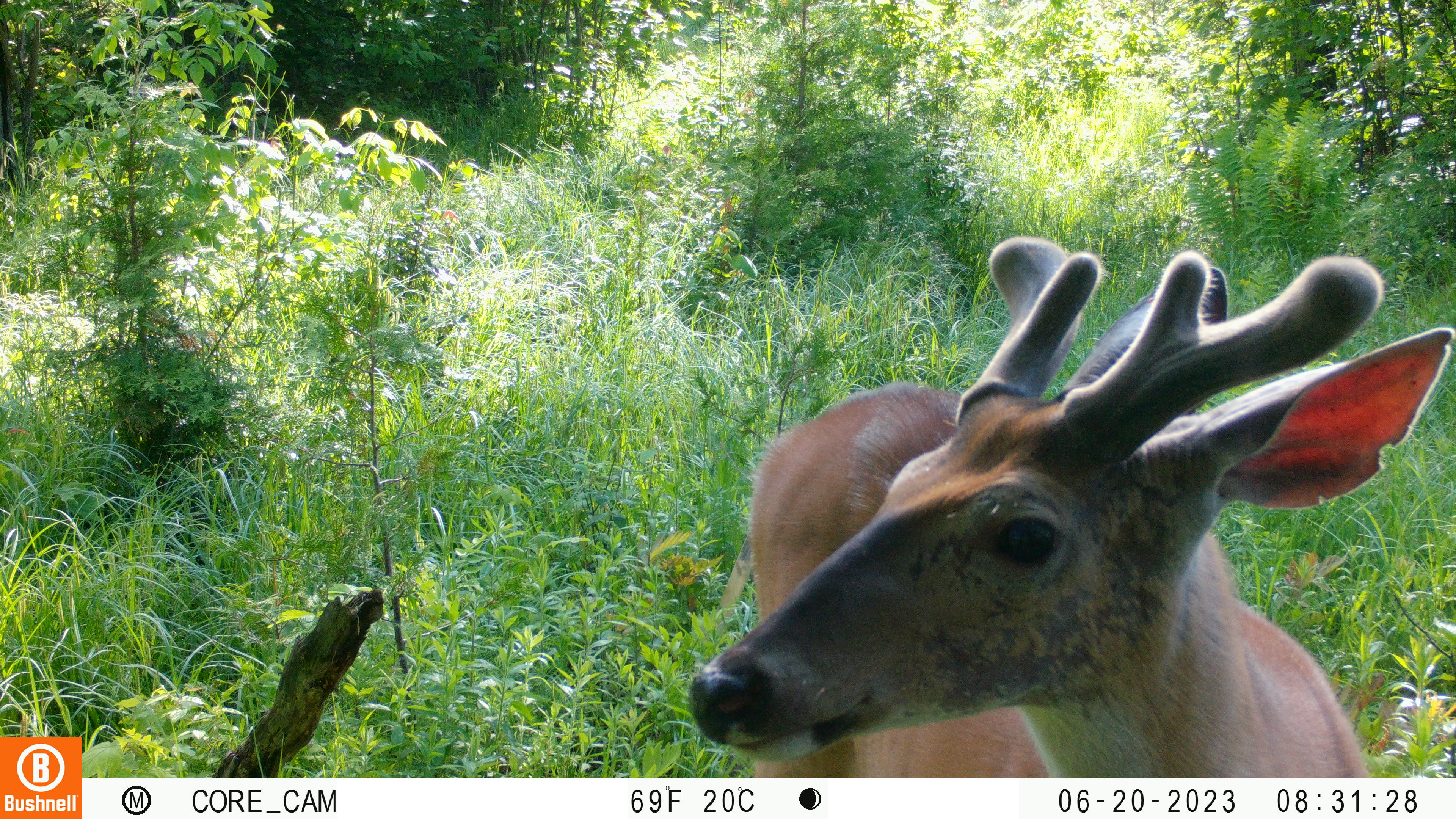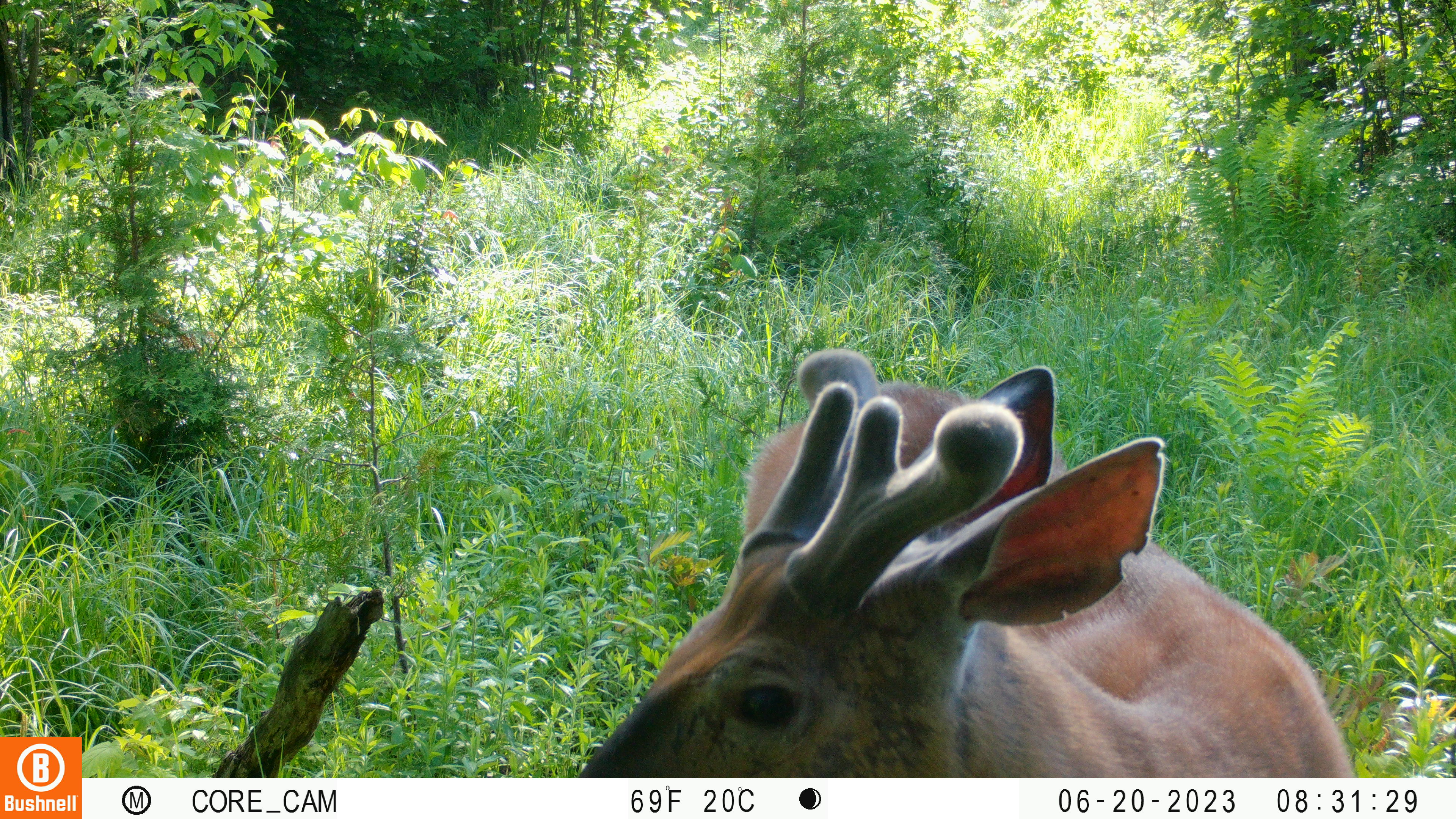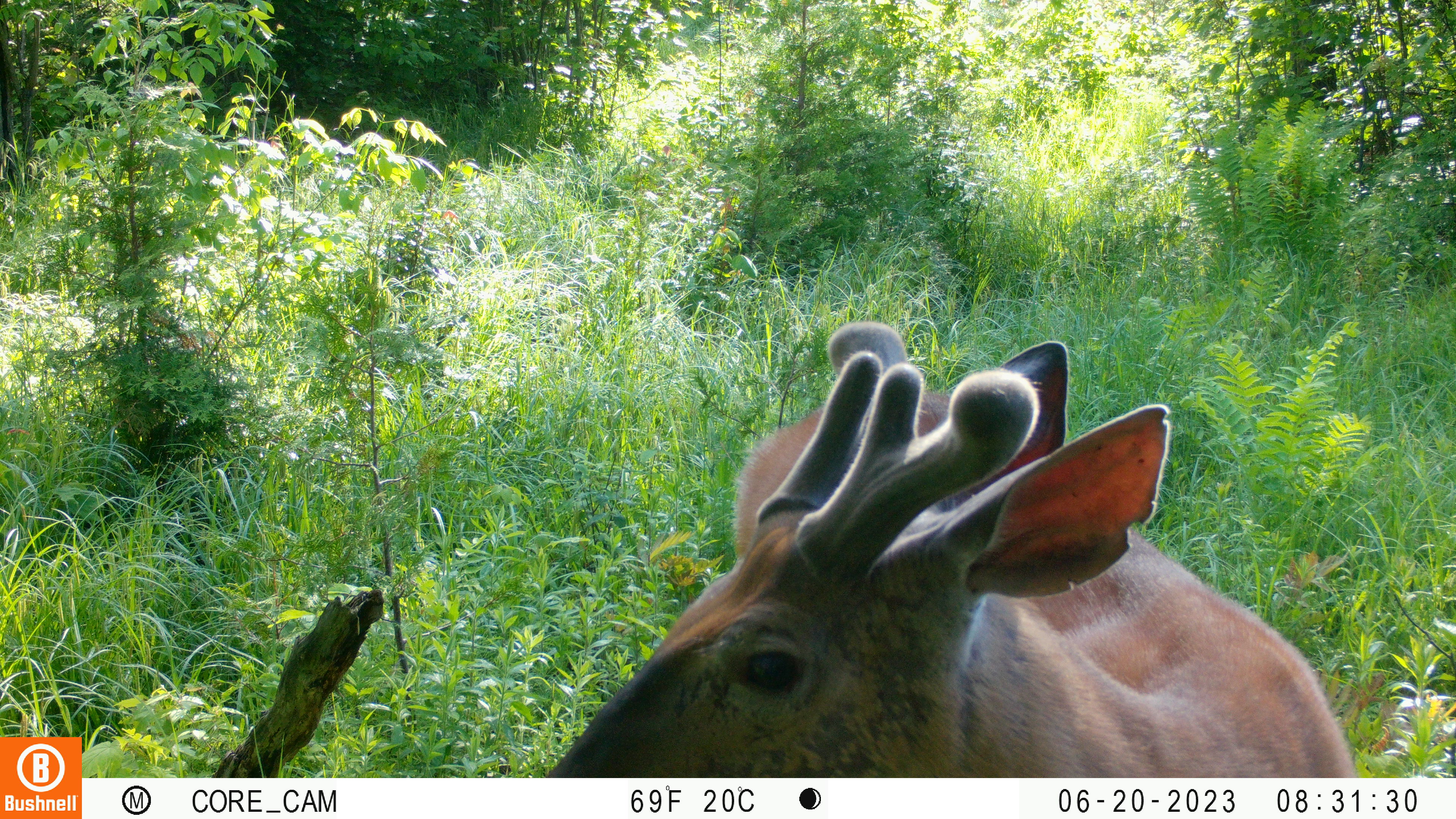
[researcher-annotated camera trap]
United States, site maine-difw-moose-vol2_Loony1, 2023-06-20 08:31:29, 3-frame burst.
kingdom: Animalia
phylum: Chordata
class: Mammalia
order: Artiodactyla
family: Cervidae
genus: Odocoileus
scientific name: Odocoileus virginianus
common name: white-tailed deer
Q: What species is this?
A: White-tailed deer (Odocoileus virginianus).